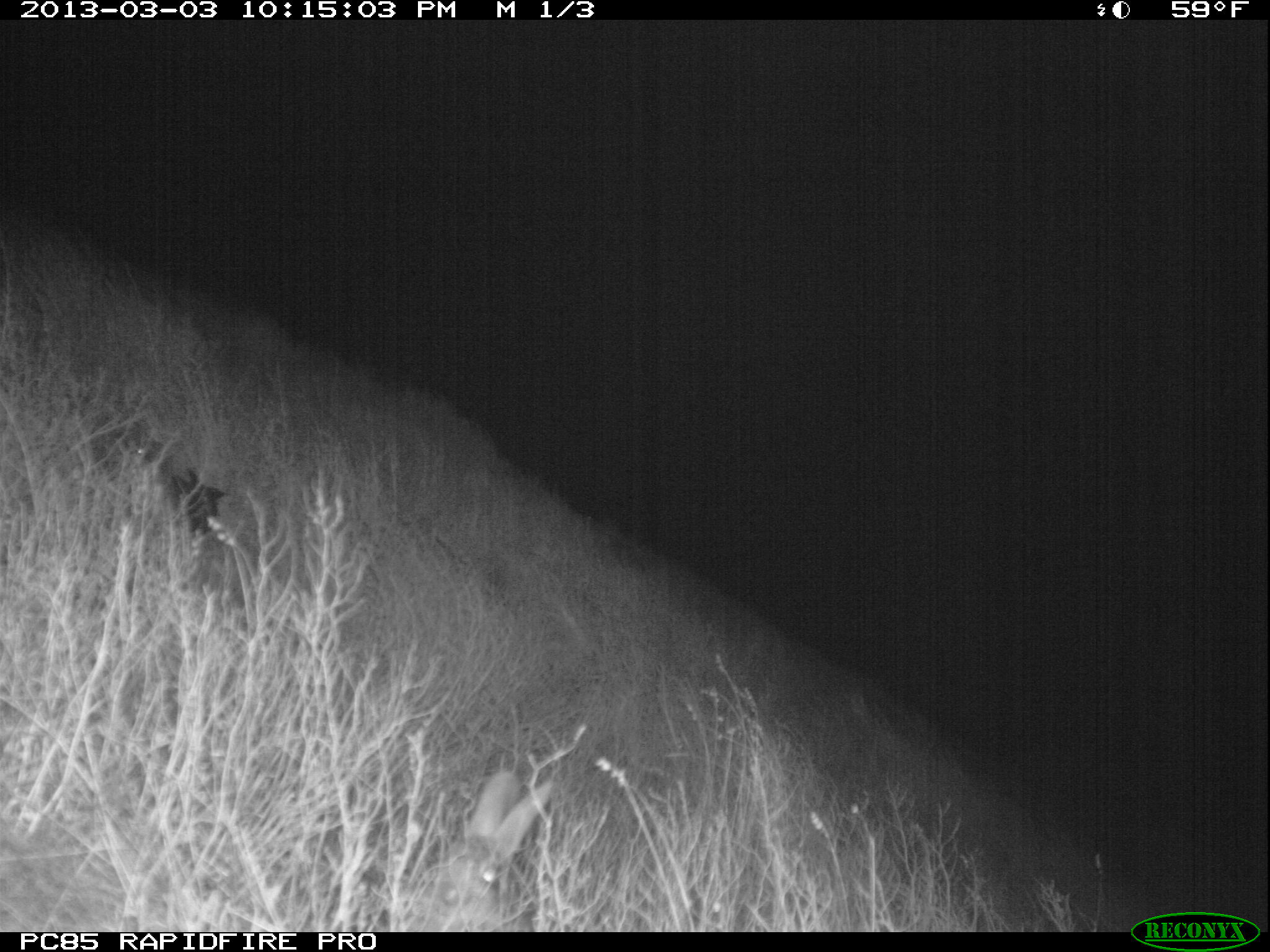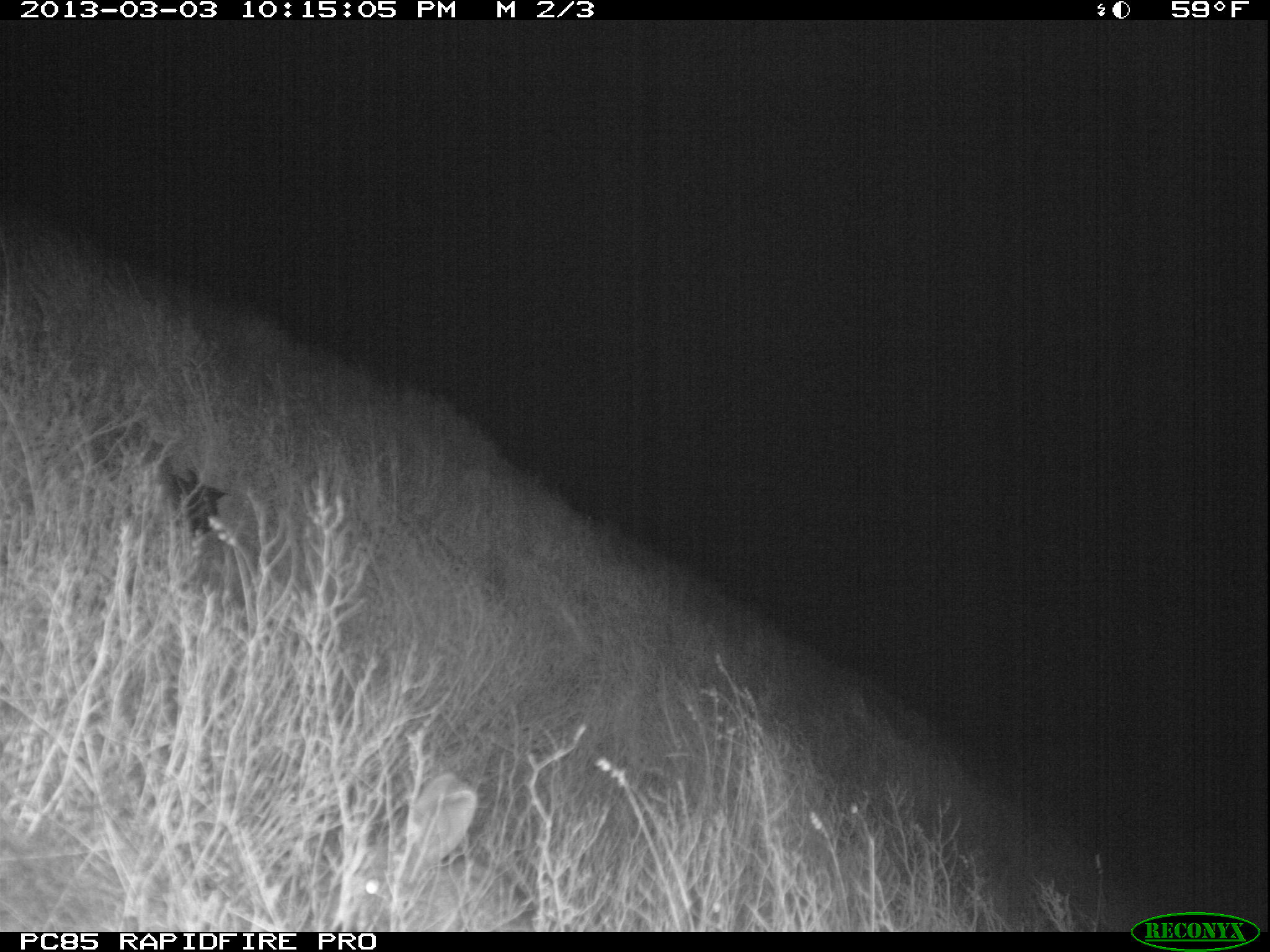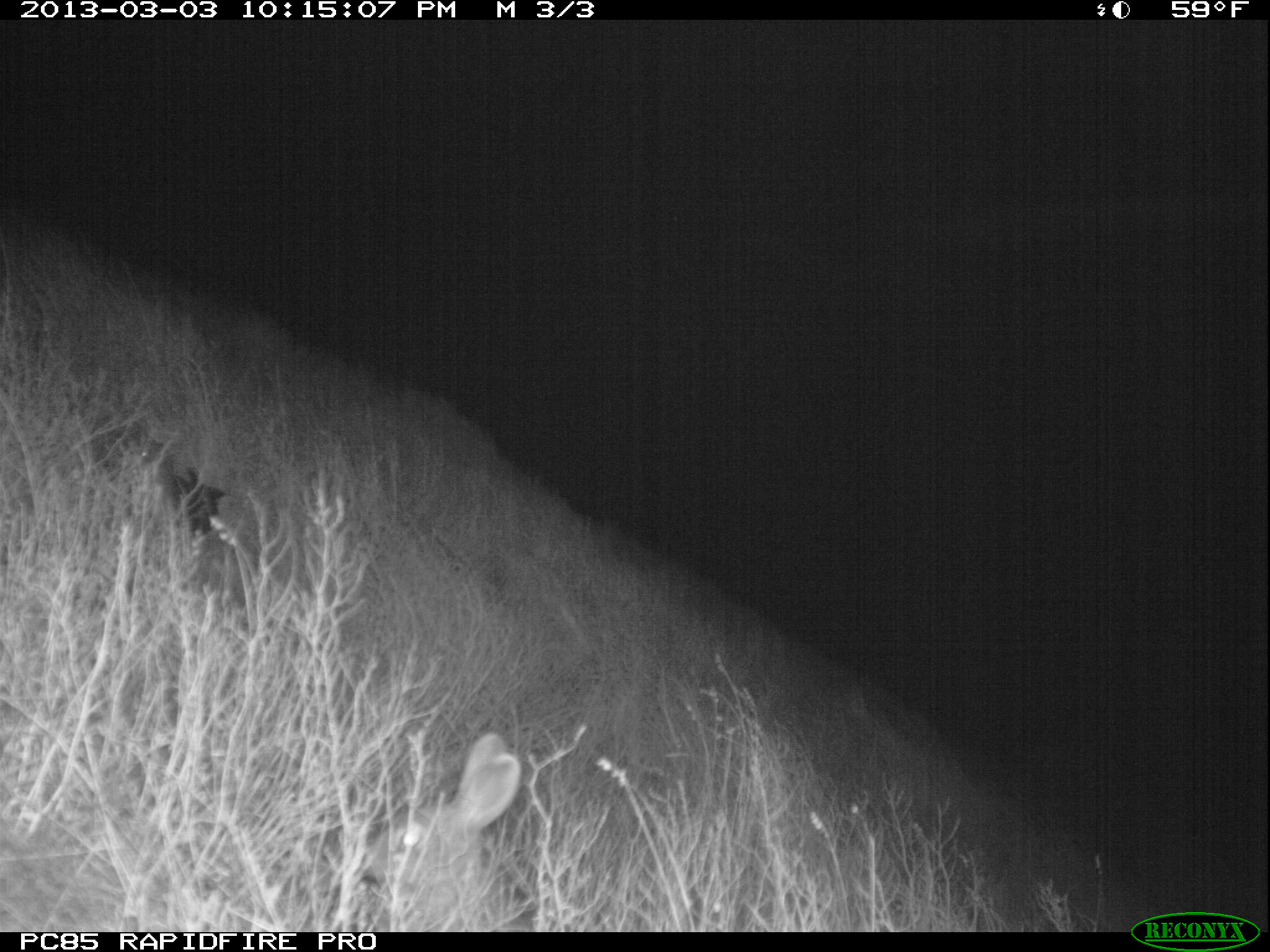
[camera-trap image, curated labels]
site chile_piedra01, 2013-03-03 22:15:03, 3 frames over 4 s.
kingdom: Animalia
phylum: Chordata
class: Mammalia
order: Lagomorpha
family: Leporidae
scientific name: Leporidae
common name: rabbits and hares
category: rabbit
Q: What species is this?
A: Rabbit (rabbits and hares) (Leporidae).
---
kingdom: Animalia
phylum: Chordata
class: Aves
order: Procellariiformes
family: Procellariidae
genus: Calonectris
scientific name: Calonectris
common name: shearwater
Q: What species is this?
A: Shearwater (Calonectris).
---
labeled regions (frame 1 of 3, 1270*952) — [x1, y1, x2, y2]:
rabbit: [408, 764, 558, 930]
shearwater: [118, 428, 226, 547]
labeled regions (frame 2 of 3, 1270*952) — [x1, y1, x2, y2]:
rabbit: [337, 767, 537, 933]
shearwater: [130, 434, 228, 538]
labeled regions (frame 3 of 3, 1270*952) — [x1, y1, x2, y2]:
rabbit: [357, 733, 528, 931]
shearwater: [116, 428, 231, 542]